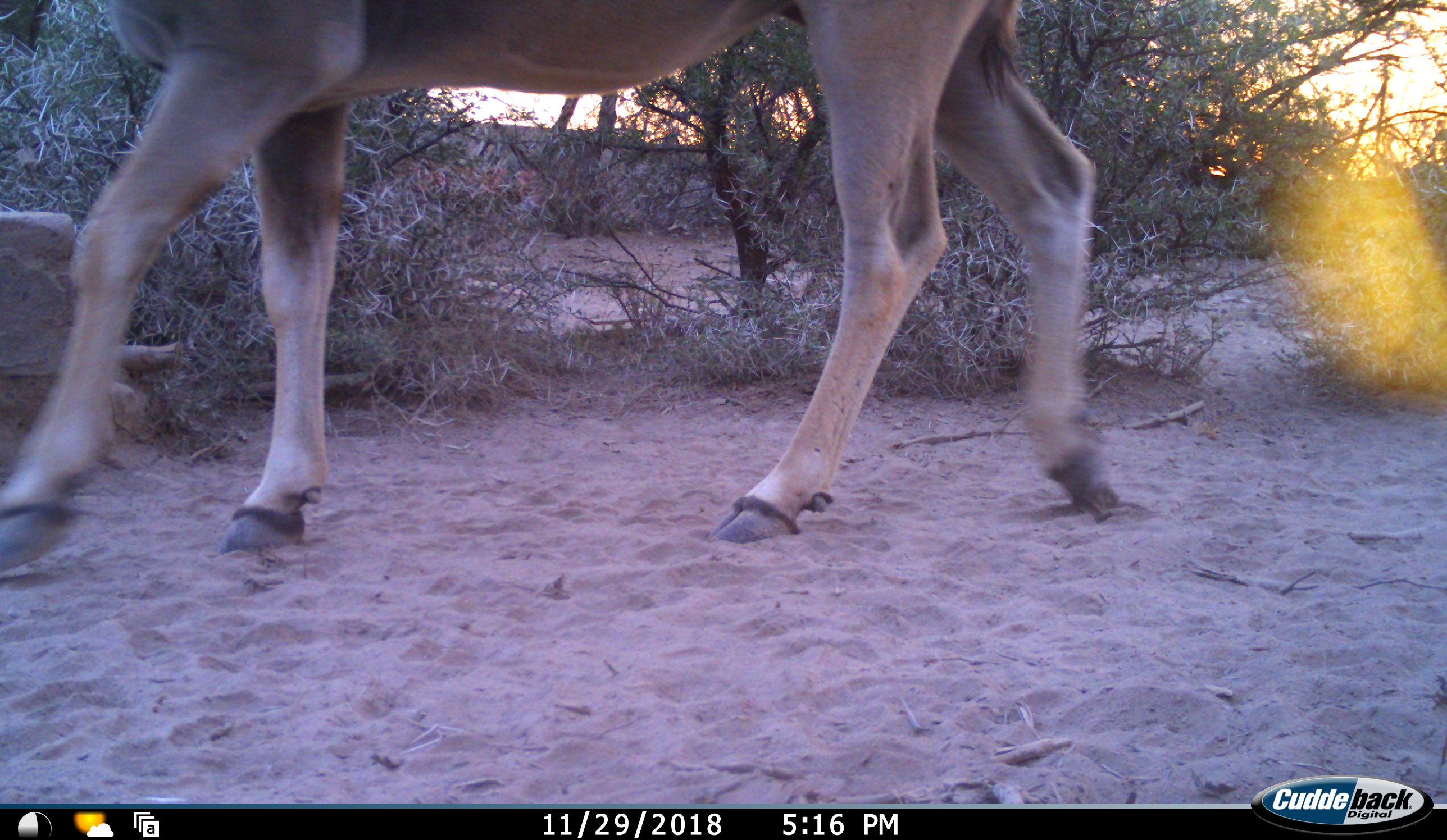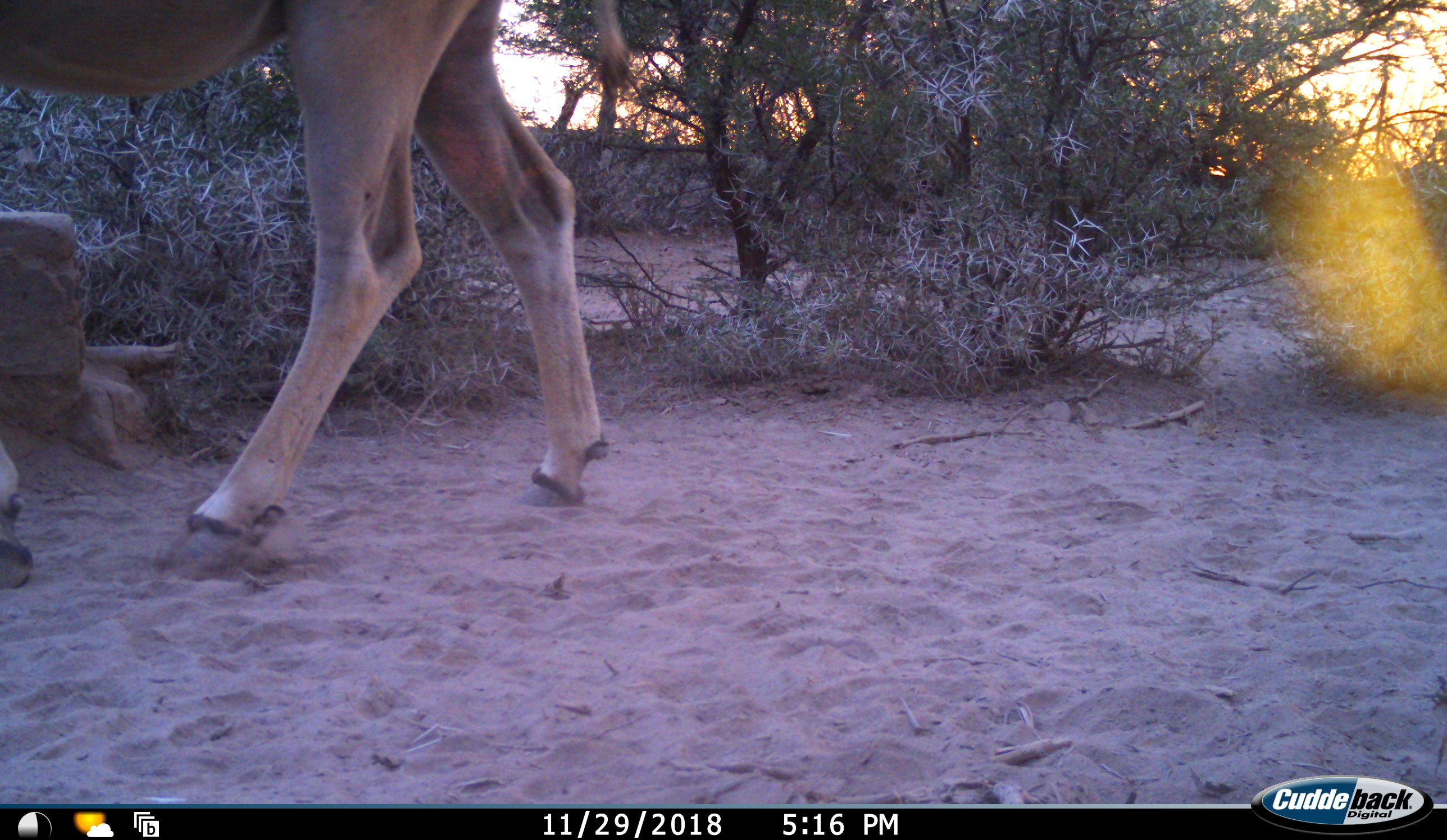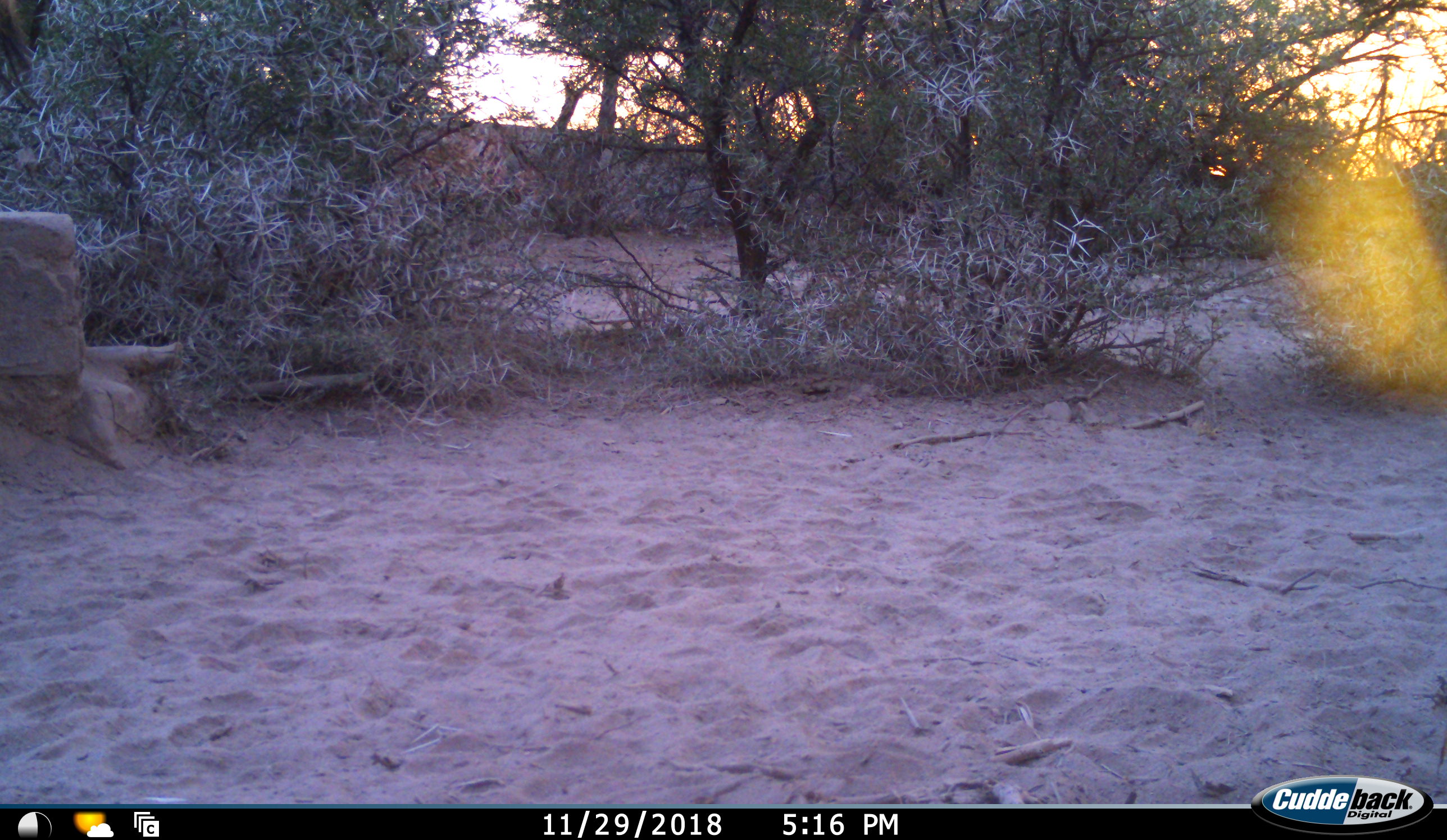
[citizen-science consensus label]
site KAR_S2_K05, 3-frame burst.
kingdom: Animalia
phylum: Chordata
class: Mammalia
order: Artiodactyla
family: Bovidae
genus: Tragelaphus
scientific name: Tragelaphus oryx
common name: eland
Eland (Tragelaphus oryx), count 1. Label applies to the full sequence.